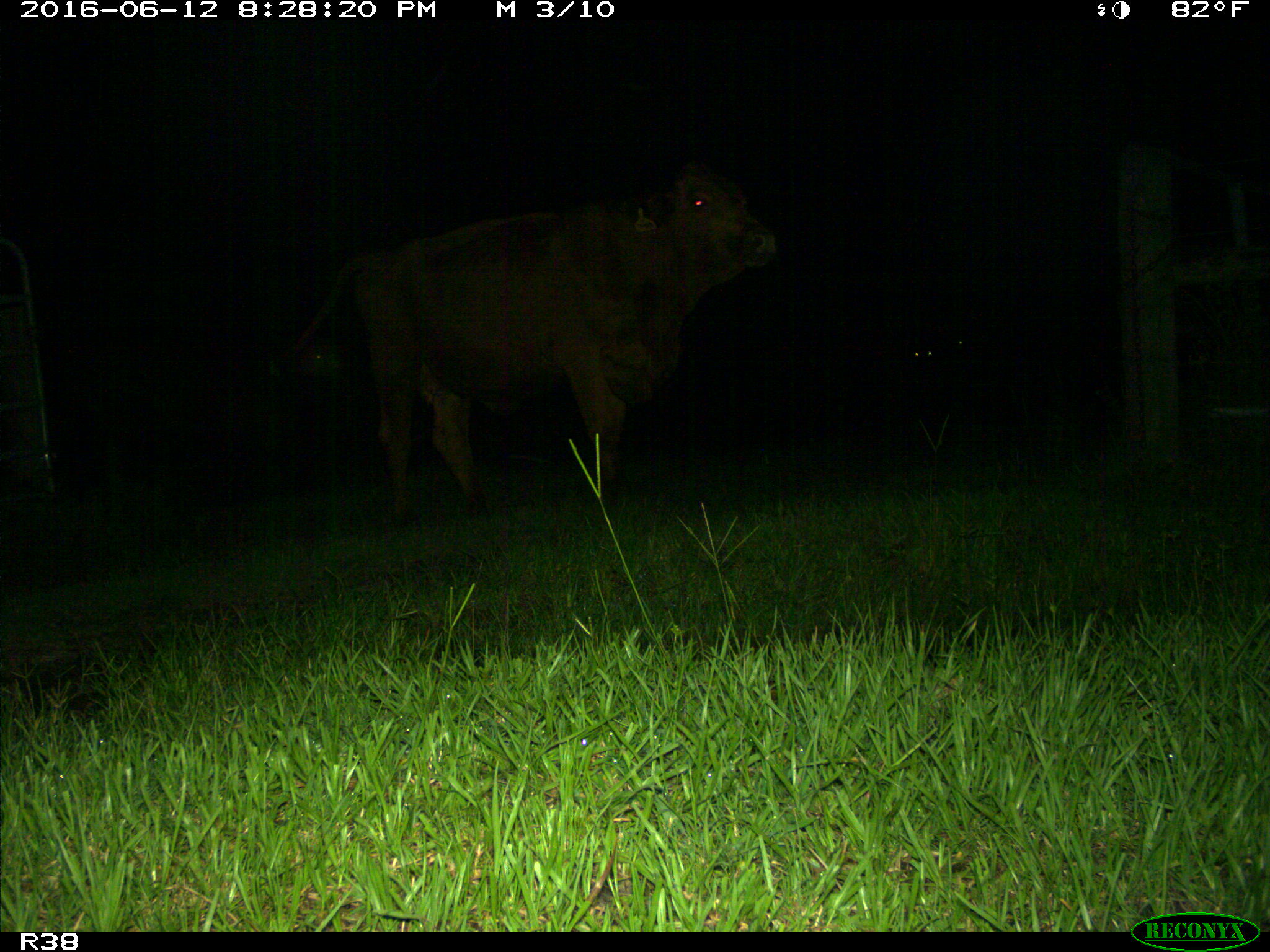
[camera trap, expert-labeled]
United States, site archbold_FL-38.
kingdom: Animalia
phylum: Chordata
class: Mammalia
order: Artiodactyla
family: Bovidae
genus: Bos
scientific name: Bos taurus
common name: domestic cow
Bos taurus (domestic cow).